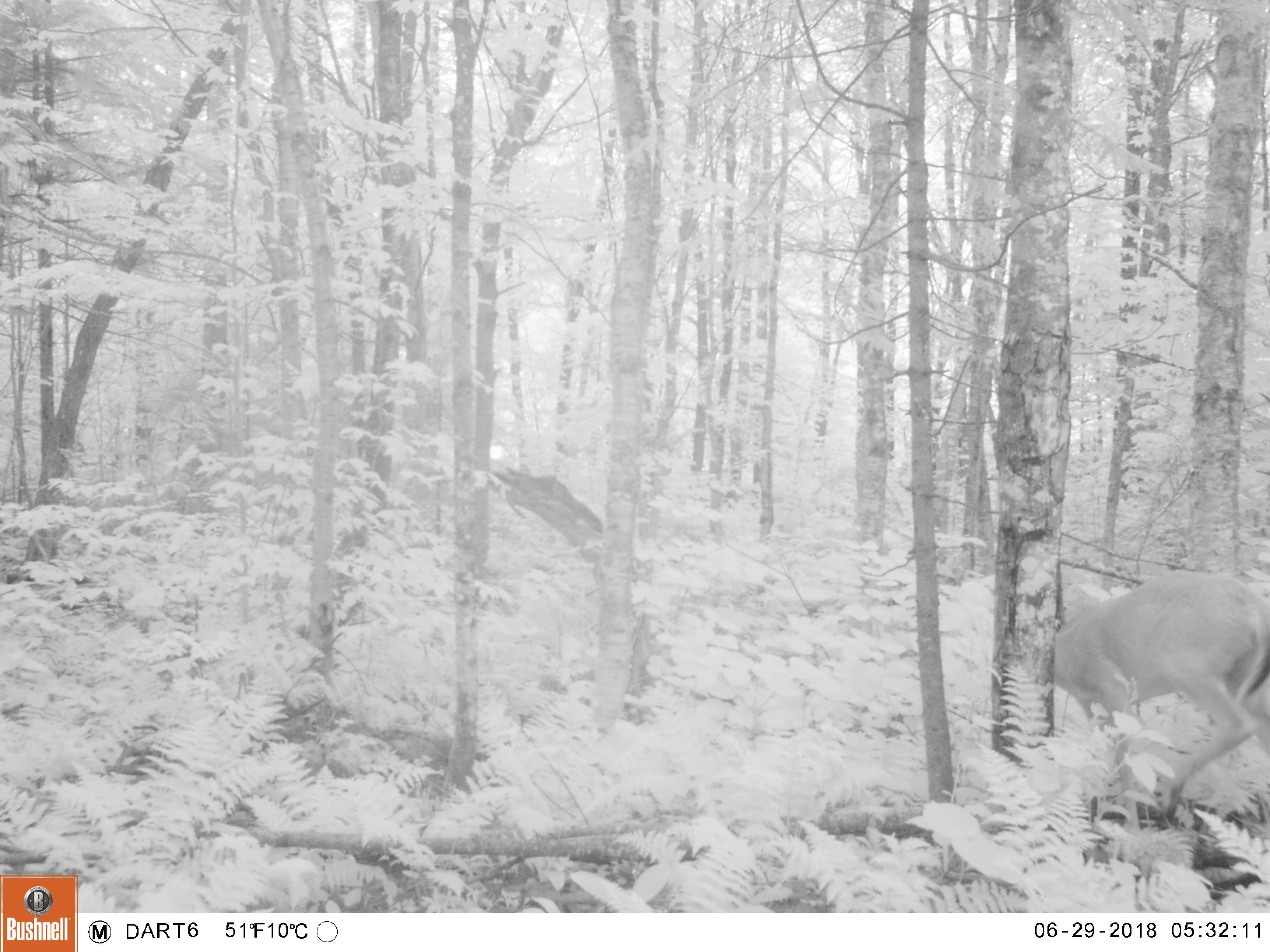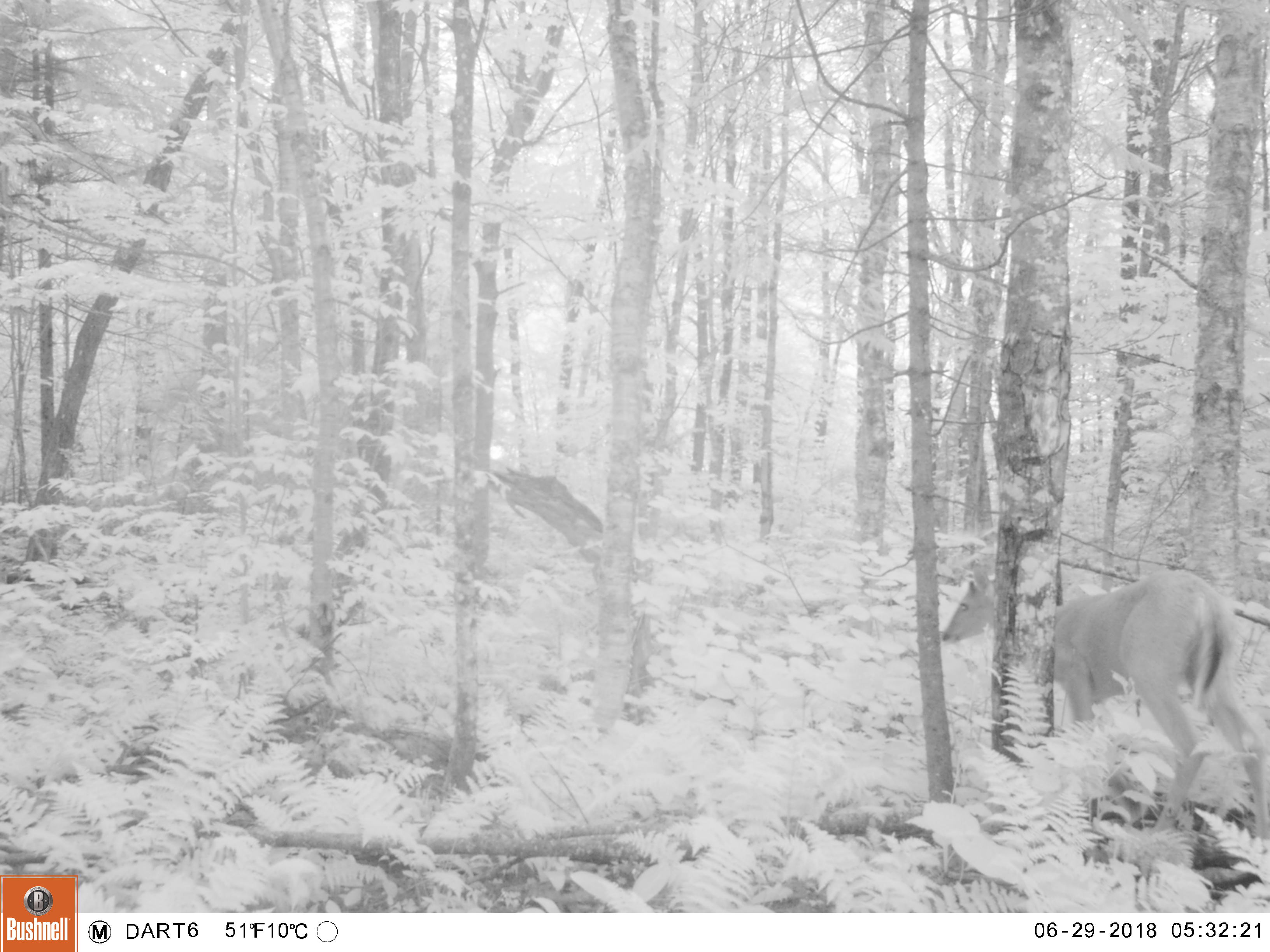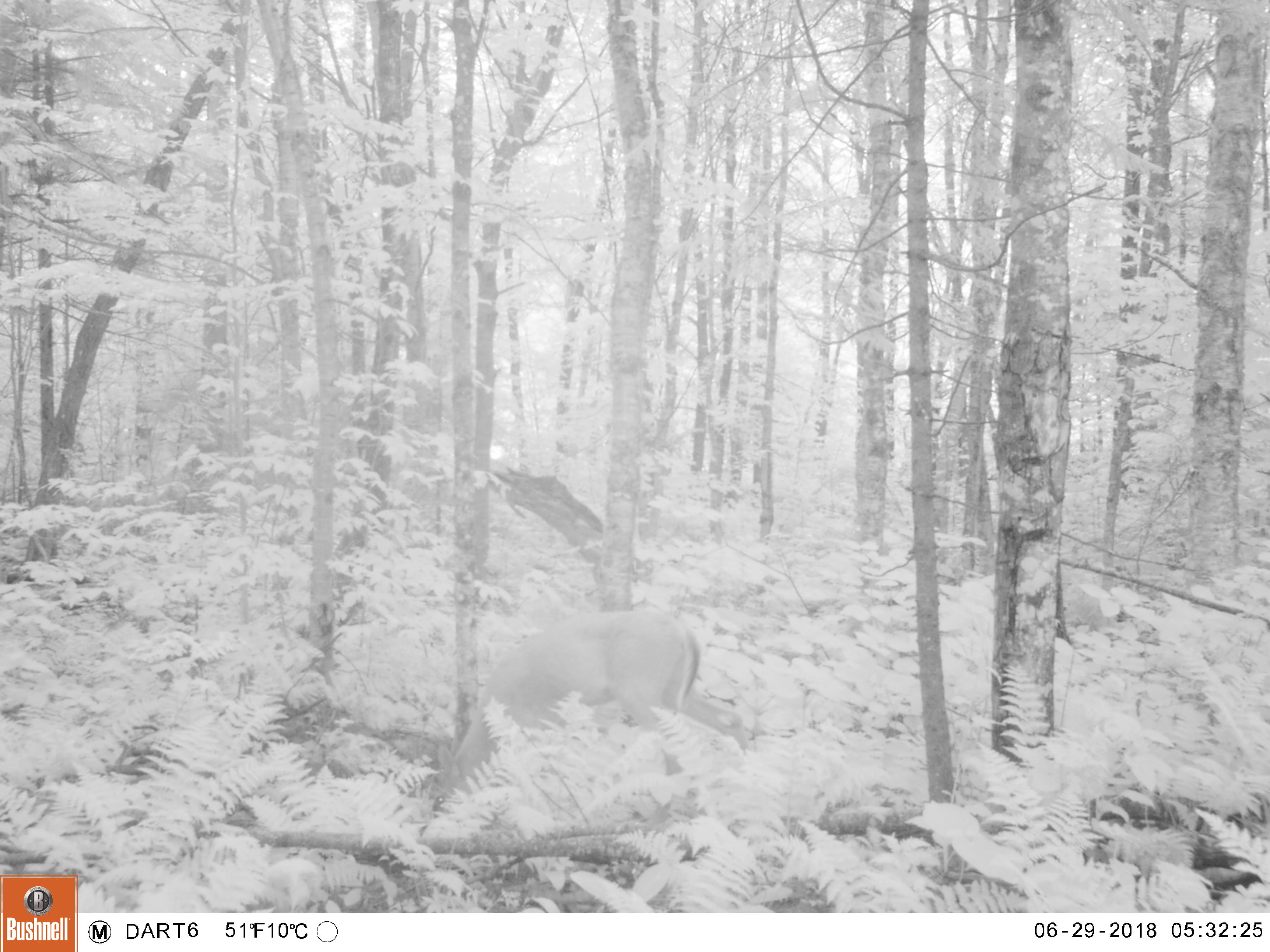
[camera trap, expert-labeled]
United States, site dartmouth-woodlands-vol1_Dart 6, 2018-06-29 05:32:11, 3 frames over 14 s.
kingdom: Animalia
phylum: Chordata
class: Mammalia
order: Artiodactyla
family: Cervidae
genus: Odocoileus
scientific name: Odocoileus virginianus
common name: white-tailed deer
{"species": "white-tailed deer (Odocoileus virginianus)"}